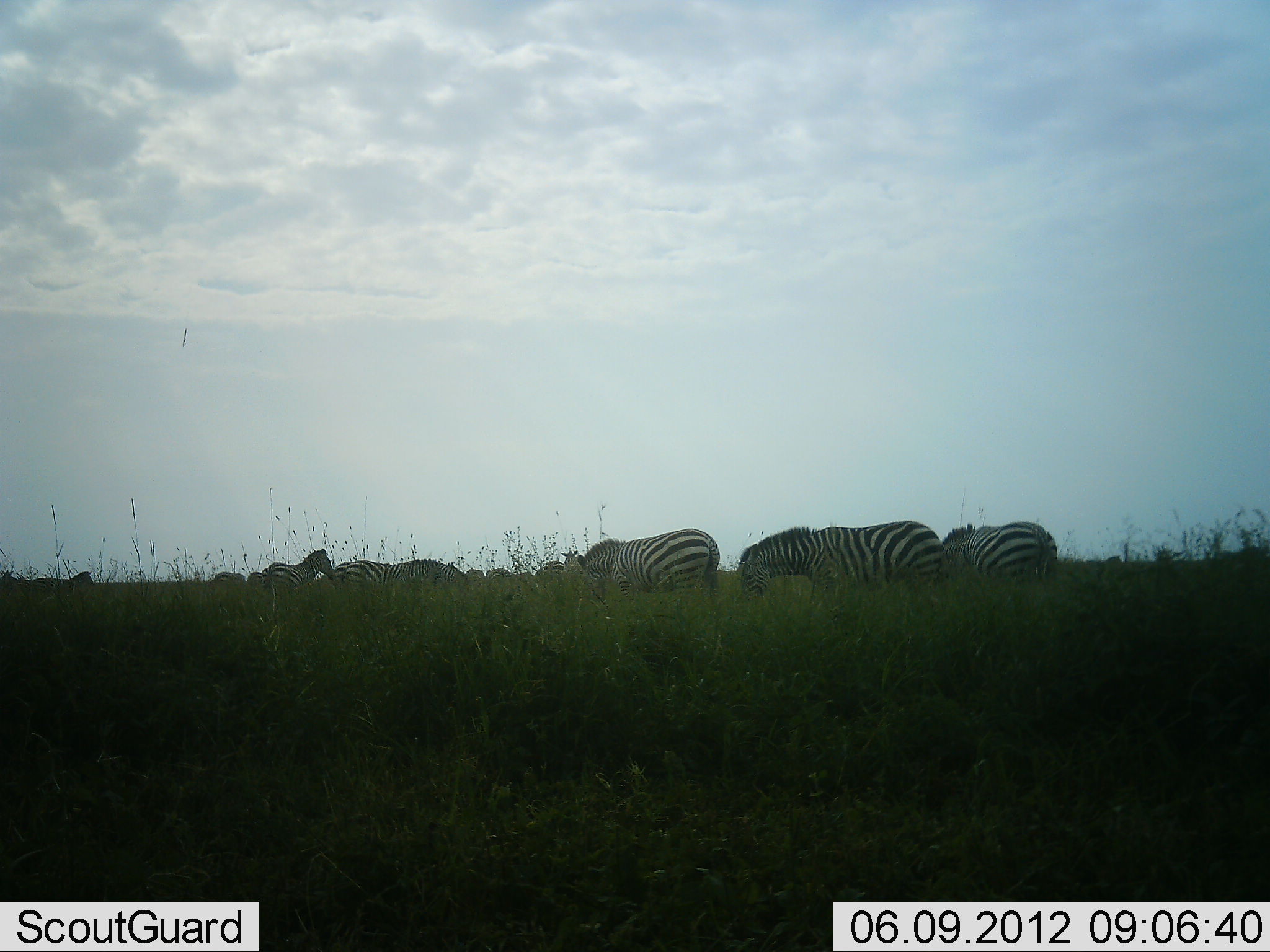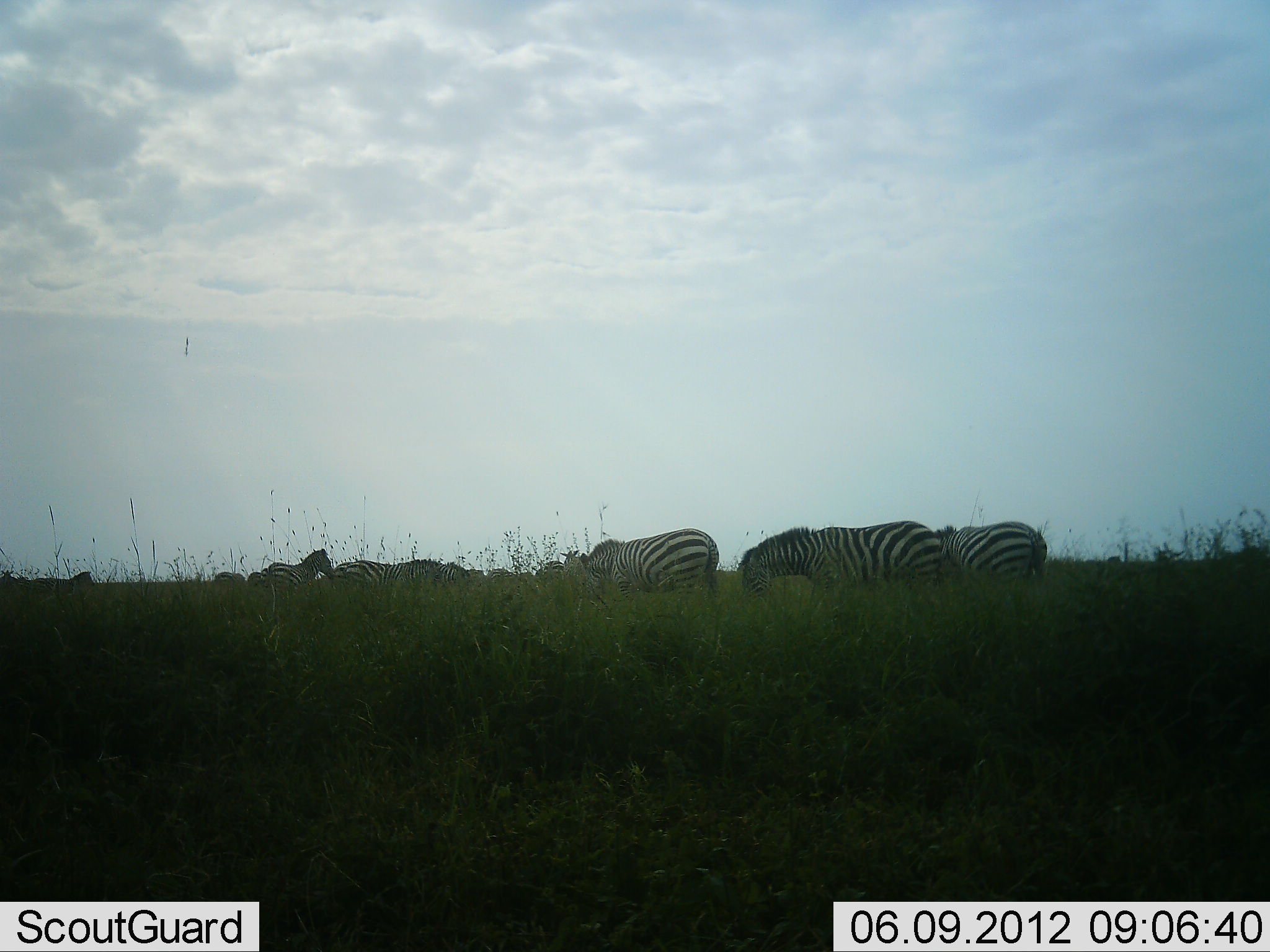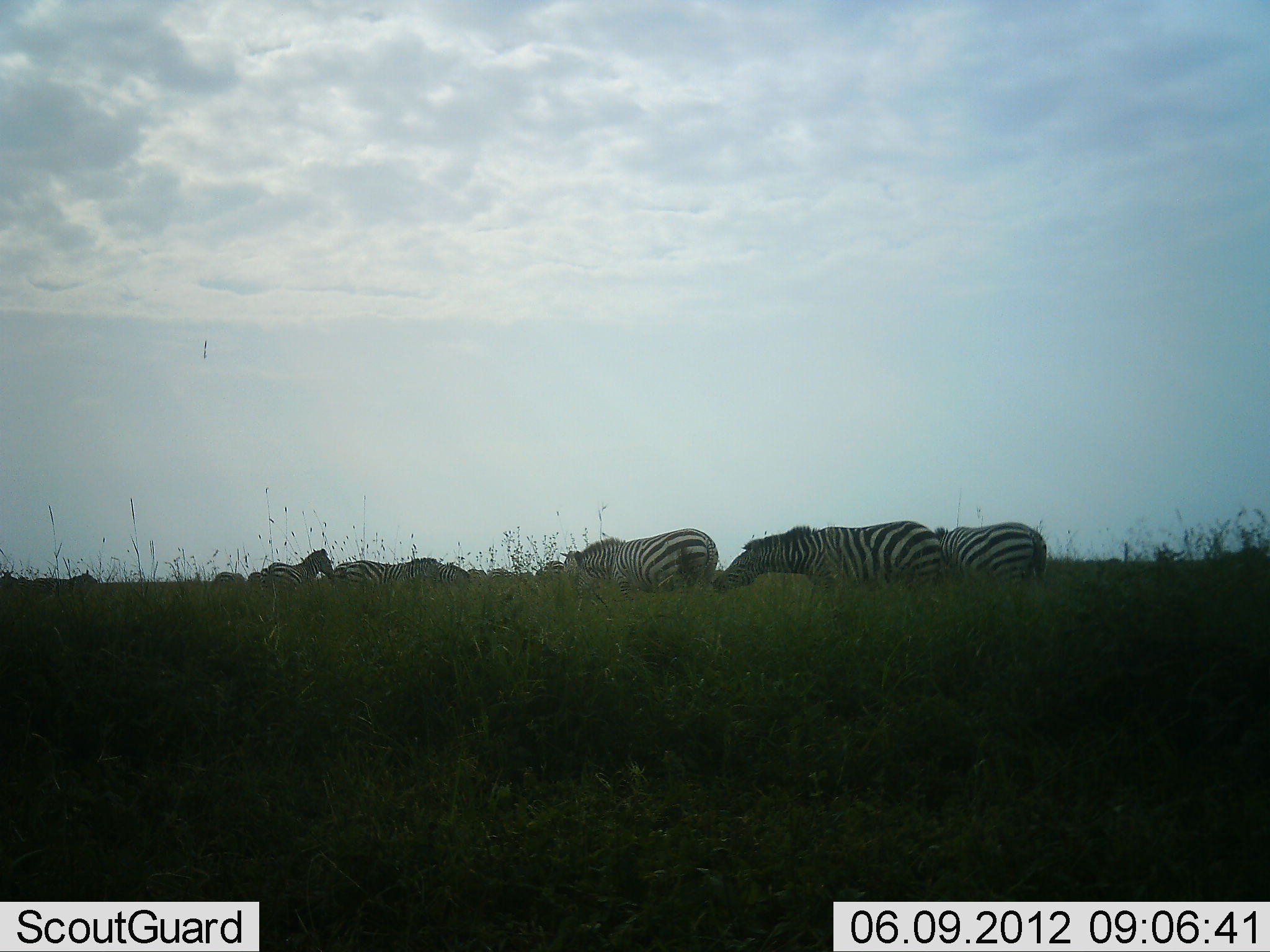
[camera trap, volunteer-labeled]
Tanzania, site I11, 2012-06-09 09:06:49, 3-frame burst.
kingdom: Animalia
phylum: Chordata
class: Mammalia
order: Perissodactyla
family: Equidae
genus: Equus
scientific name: Equus quagga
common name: plains zebra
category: zebra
Zebra (plains zebra) (Equus quagga), count 11-50. Behavior (volunteer vote fractions): standing 40%, resting 0%, moving 10%, interacting 10%. Young present (vote fraction): 0%. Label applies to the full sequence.